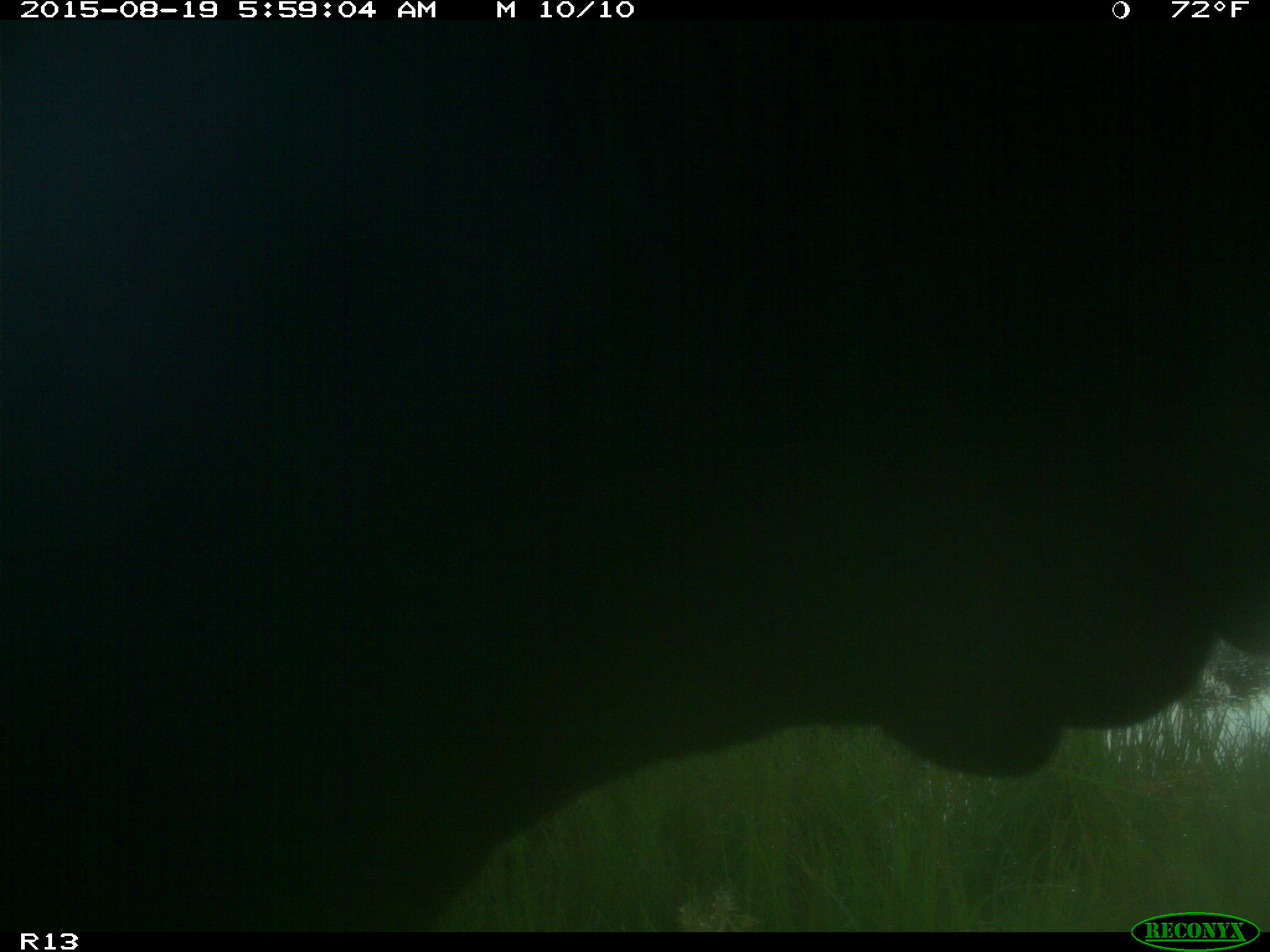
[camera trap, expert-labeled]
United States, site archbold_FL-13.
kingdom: Animalia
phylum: Chordata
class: Mammalia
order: Artiodactyla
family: Bovidae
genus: Bos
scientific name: Bos taurus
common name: domestic cow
Bos taurus (domestic cow).